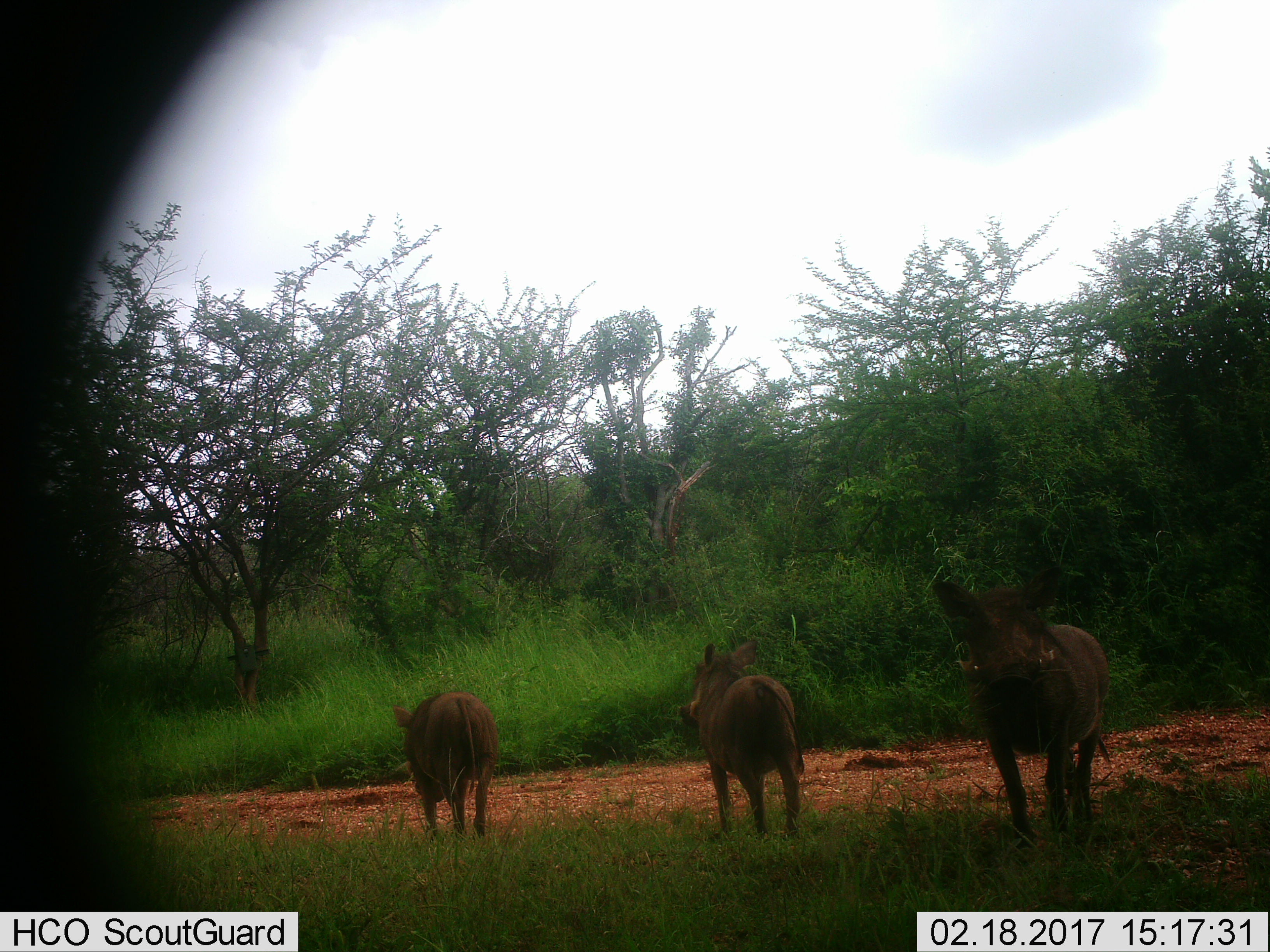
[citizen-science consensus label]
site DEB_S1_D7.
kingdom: Animalia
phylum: Chordata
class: Mammalia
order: Artiodactyla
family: Suidae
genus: Phacochoerus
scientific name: Phacochoerus africanus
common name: warthog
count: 3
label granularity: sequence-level